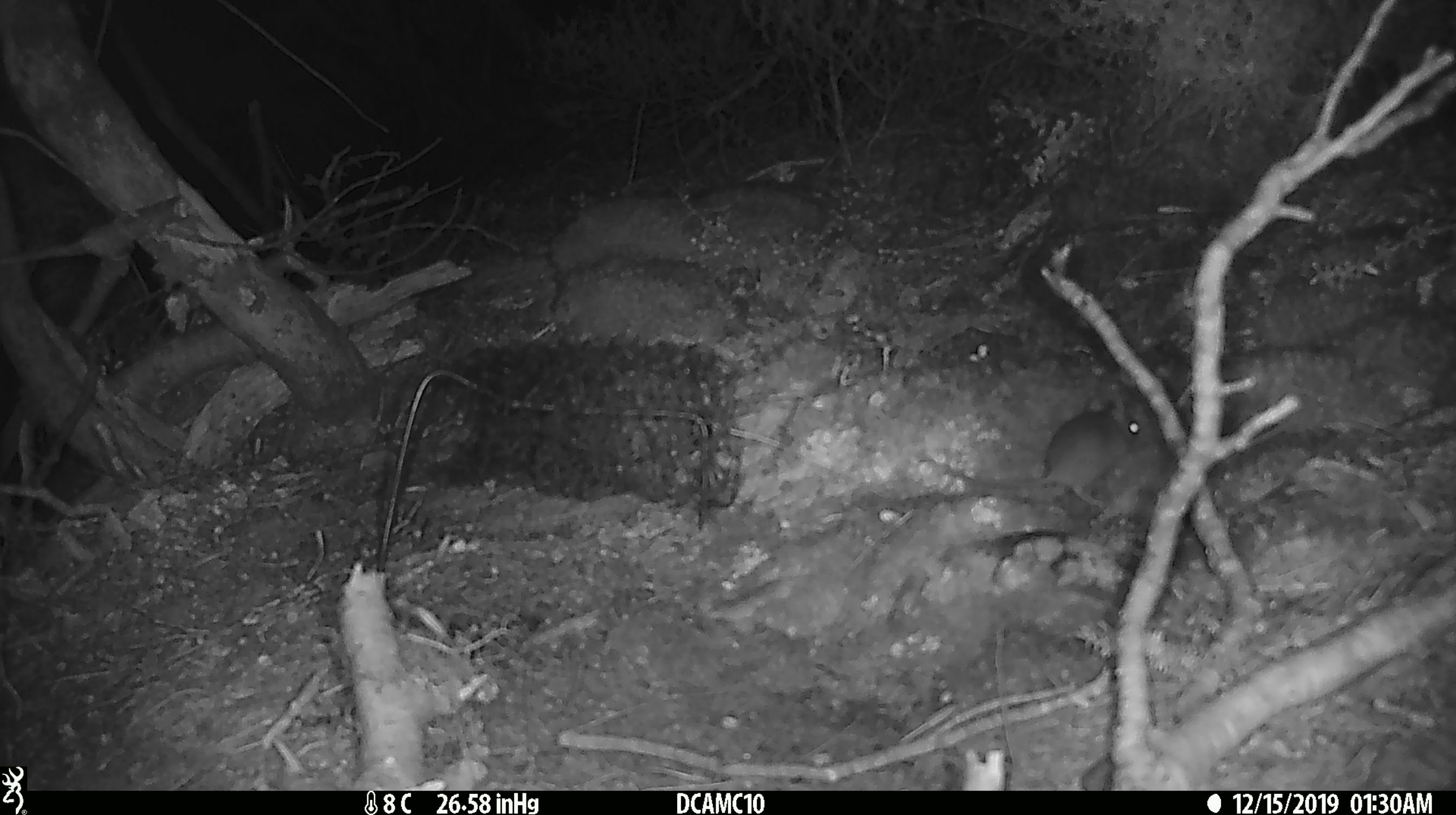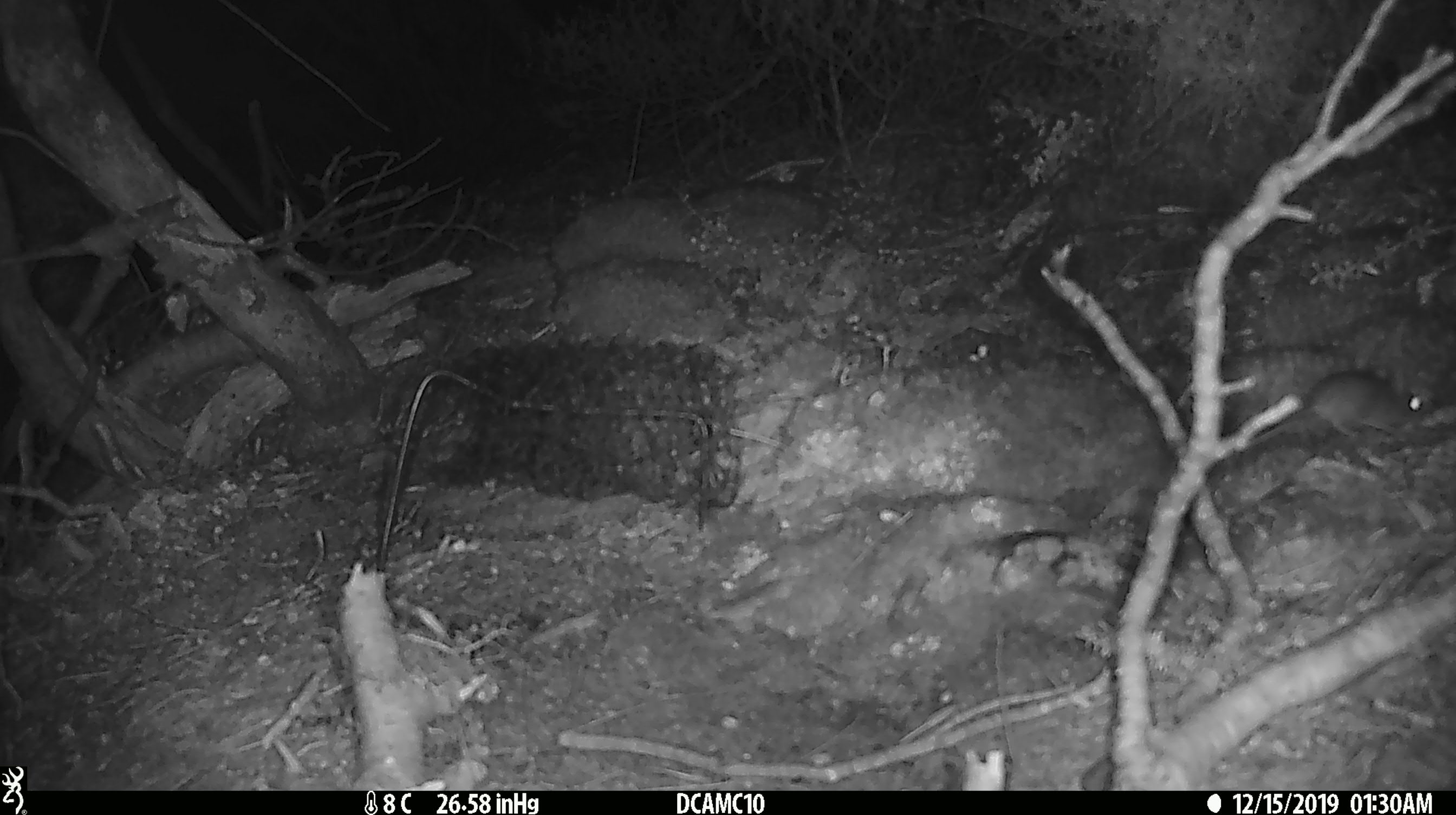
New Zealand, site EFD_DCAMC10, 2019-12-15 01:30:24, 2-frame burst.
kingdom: Animalia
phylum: Chordata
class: Mammalia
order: Rodentia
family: Muridae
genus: Mus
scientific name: Mus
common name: mouse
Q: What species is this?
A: Mouse (Mus).